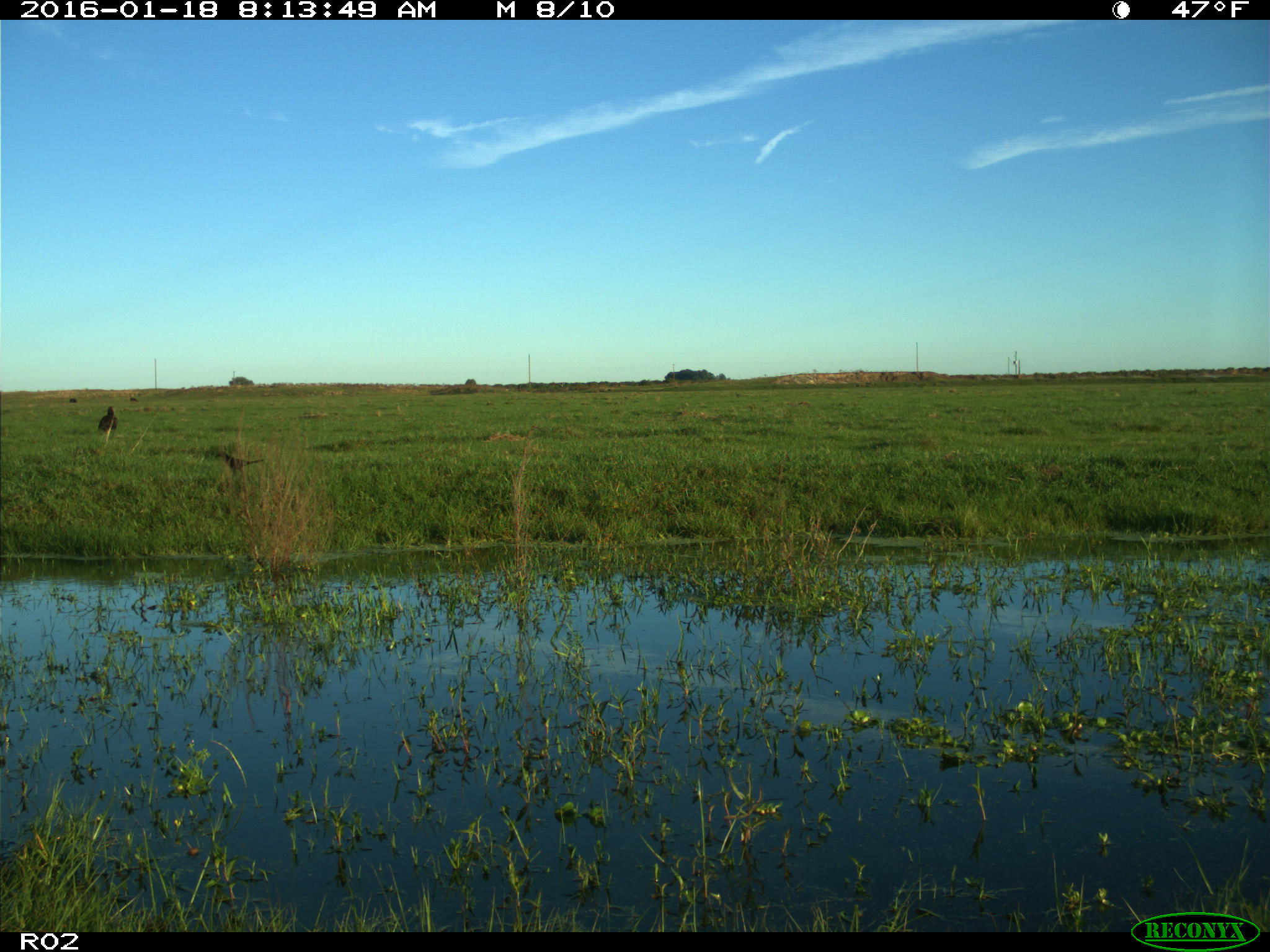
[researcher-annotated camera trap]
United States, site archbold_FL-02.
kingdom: Animalia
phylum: Chordata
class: Aves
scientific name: Aves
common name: birds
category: unidentified bird